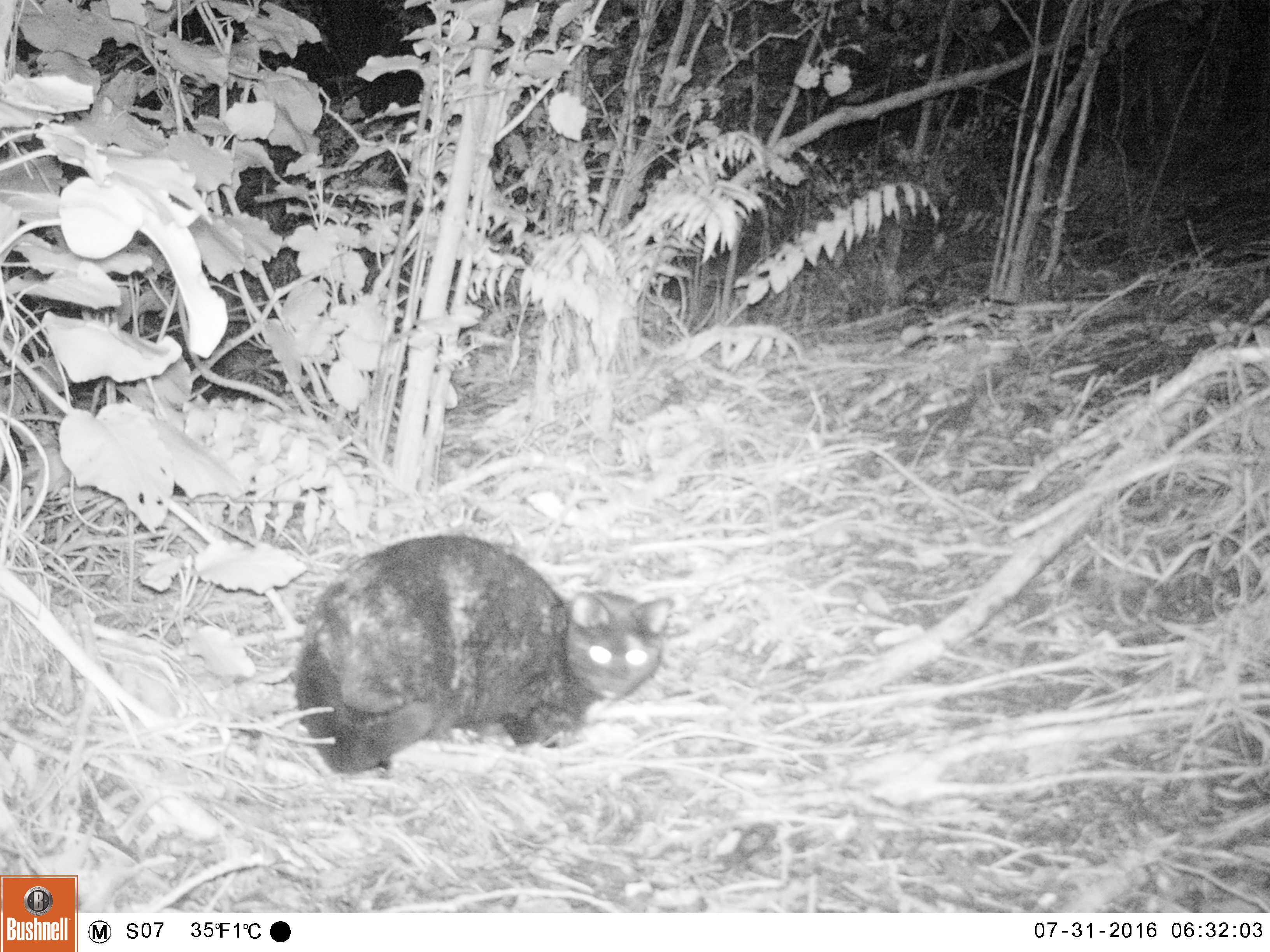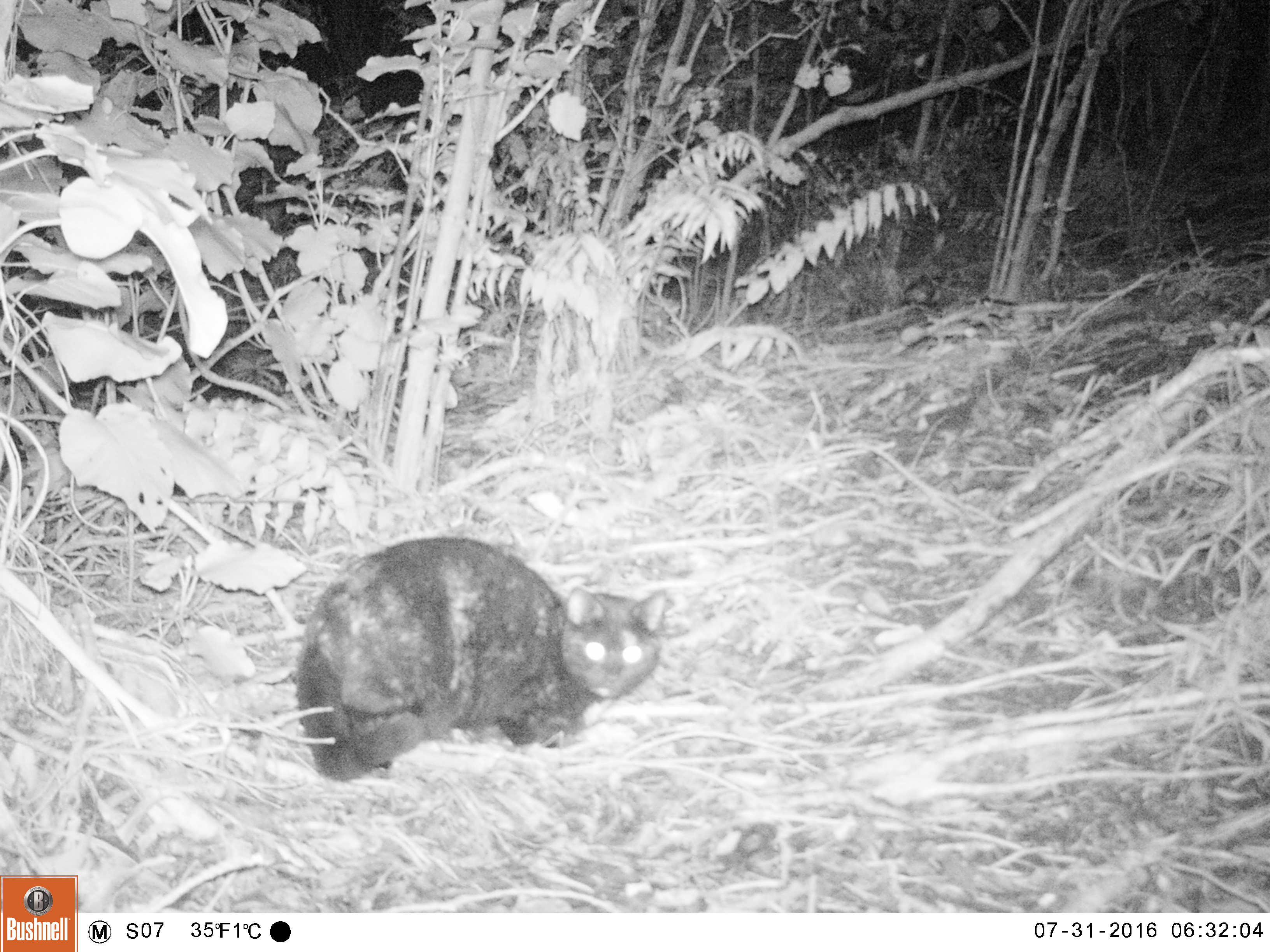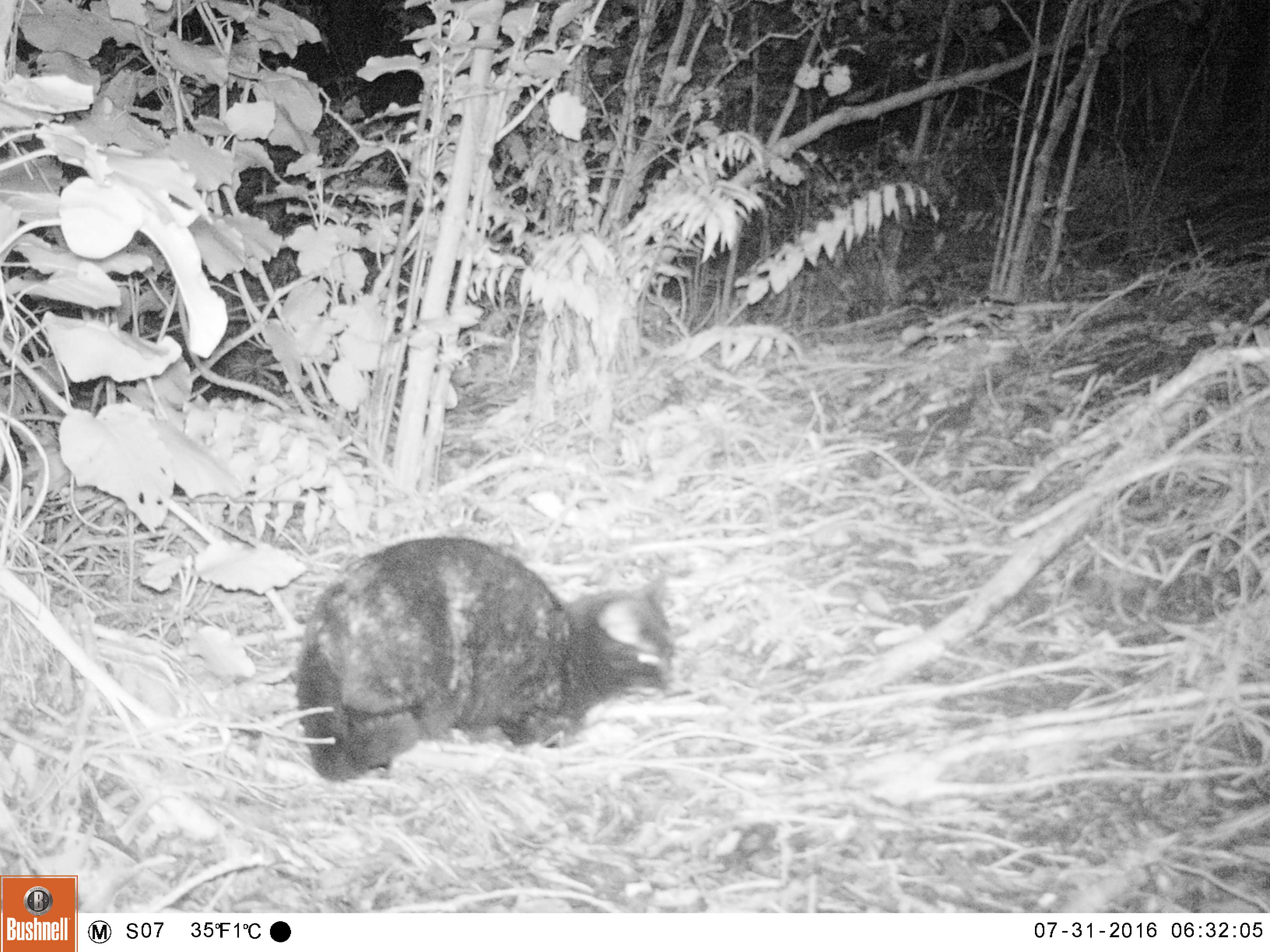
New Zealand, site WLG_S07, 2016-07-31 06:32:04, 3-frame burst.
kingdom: Animalia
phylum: Chordata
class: Mammalia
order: Carnivora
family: Felidae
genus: Felis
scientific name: Felis catus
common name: domestic cat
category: cat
Cat (domestic cat) (Felis catus).